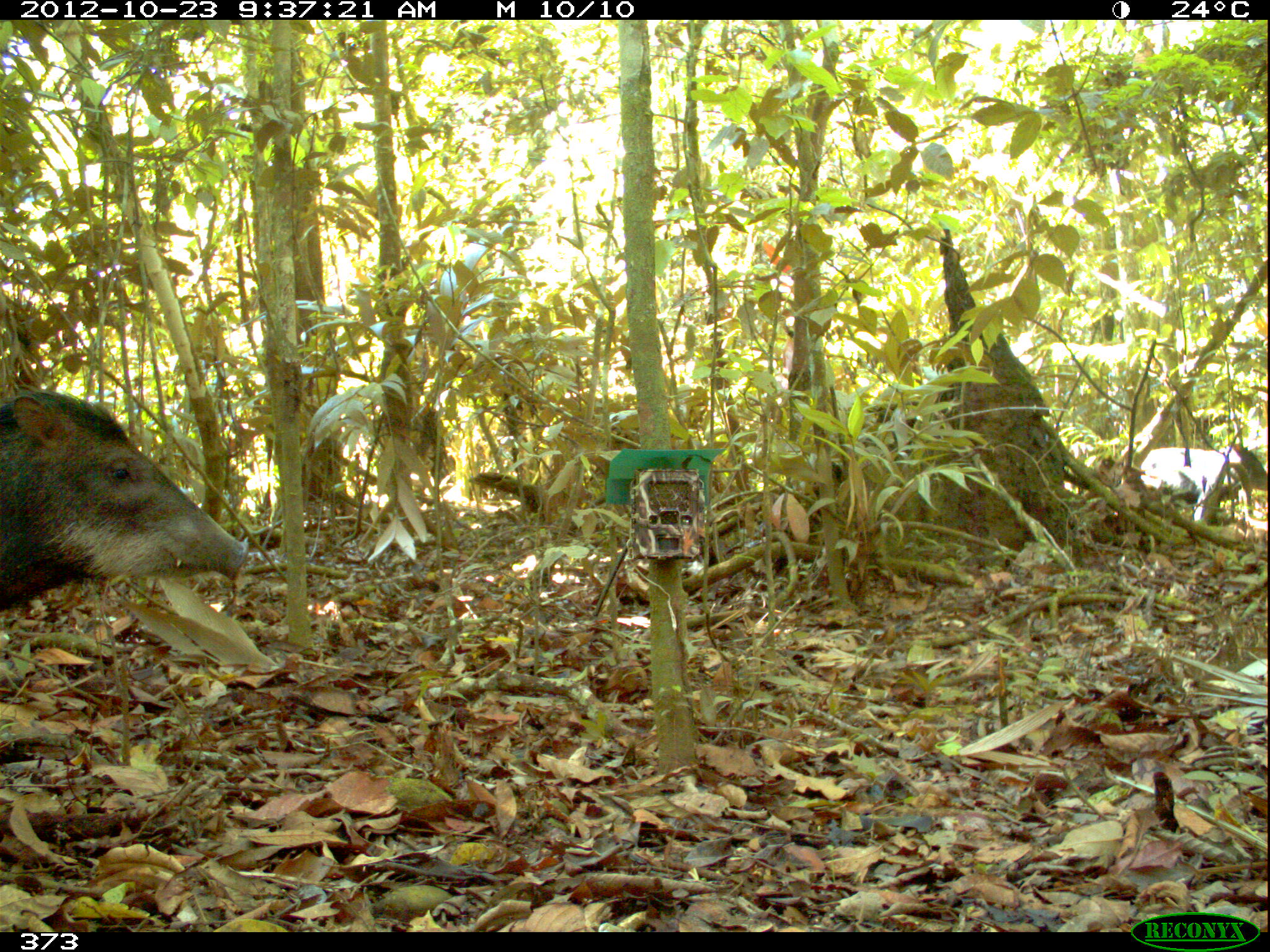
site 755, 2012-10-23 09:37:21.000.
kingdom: Animalia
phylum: Chordata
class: Mammalia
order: Artiodactyla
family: Tayassuidae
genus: Tayassu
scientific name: Tayassu pecari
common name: white-lipped peccary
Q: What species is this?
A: Tayassu pecari (white-lipped peccary).